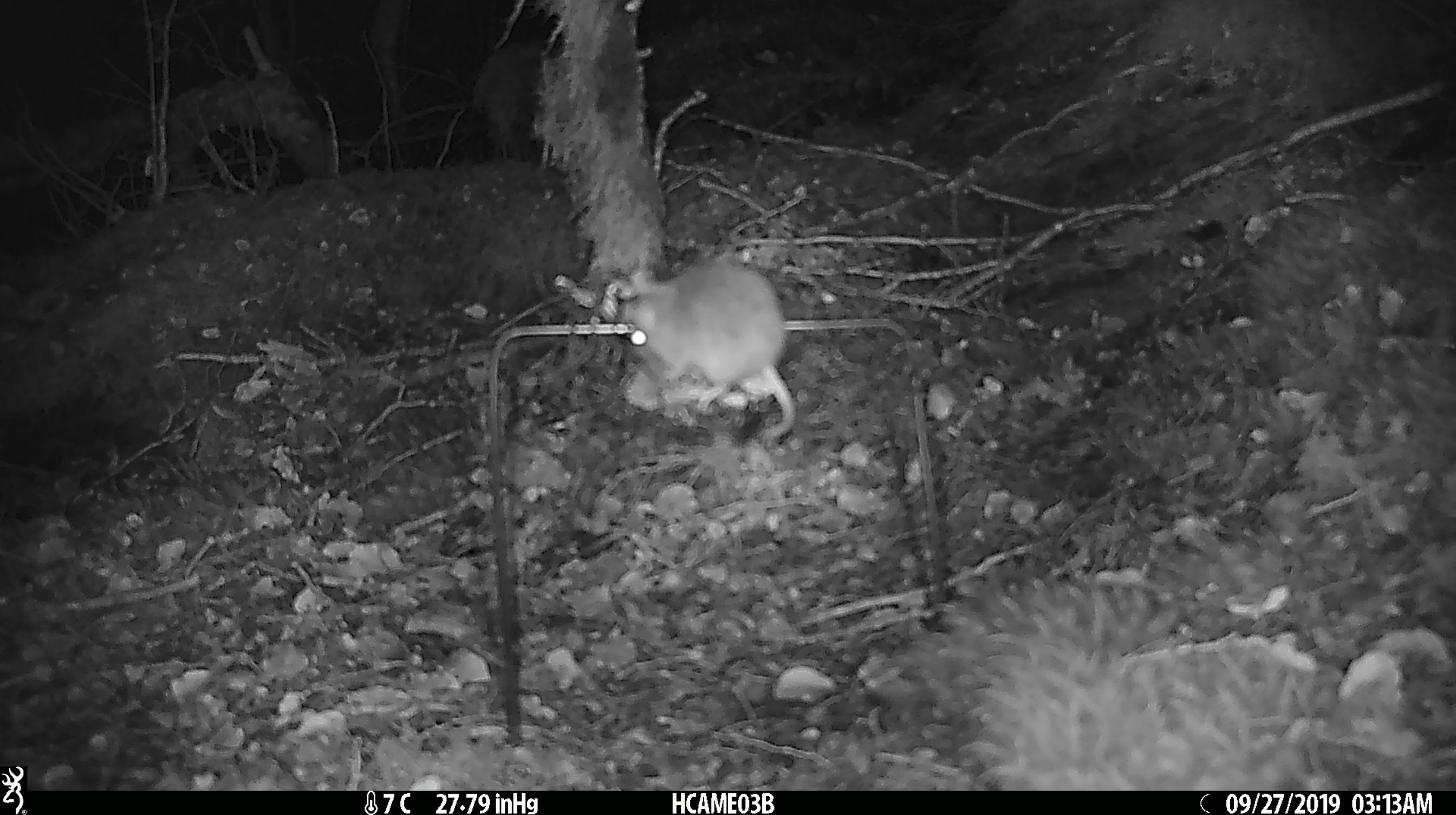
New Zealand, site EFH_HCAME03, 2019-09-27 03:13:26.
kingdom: Animalia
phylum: Chordata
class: Mammalia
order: Rodentia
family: Muridae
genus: Mus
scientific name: Mus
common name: mouse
Mouse (Mus).